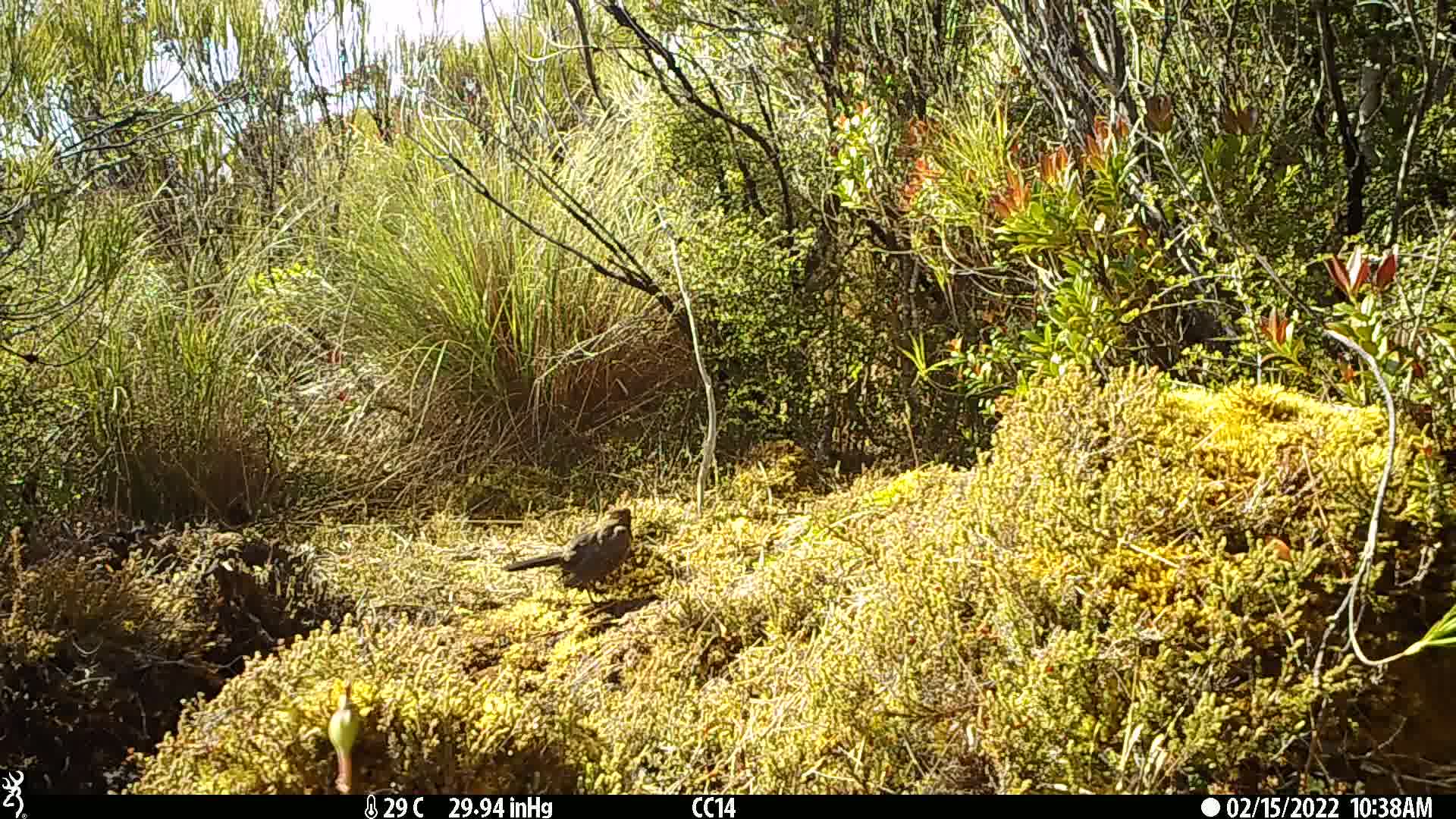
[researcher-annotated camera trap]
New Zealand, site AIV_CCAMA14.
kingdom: Animalia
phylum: Chordata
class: Aves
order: Passeriformes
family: Turdidae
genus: Turdus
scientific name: Turdus merula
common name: eurasian blackbird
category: blackbird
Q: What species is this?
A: Blackbird (eurasian blackbird) (Turdus merula).